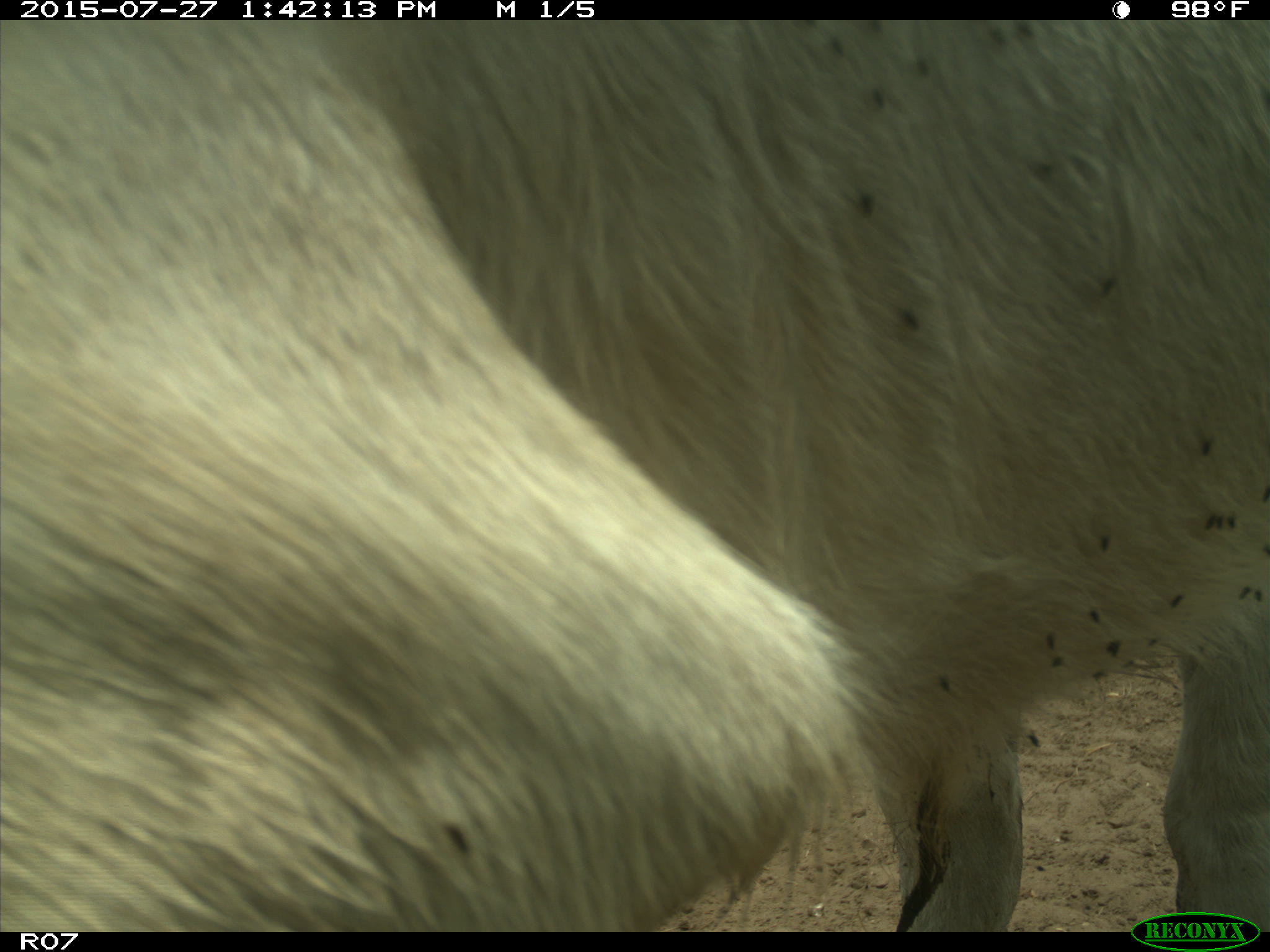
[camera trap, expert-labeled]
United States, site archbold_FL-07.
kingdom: Animalia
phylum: Chordata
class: Mammalia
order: Artiodactyla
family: Bovidae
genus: Bos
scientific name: Bos taurus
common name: domestic cow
Bos taurus (domestic cow).